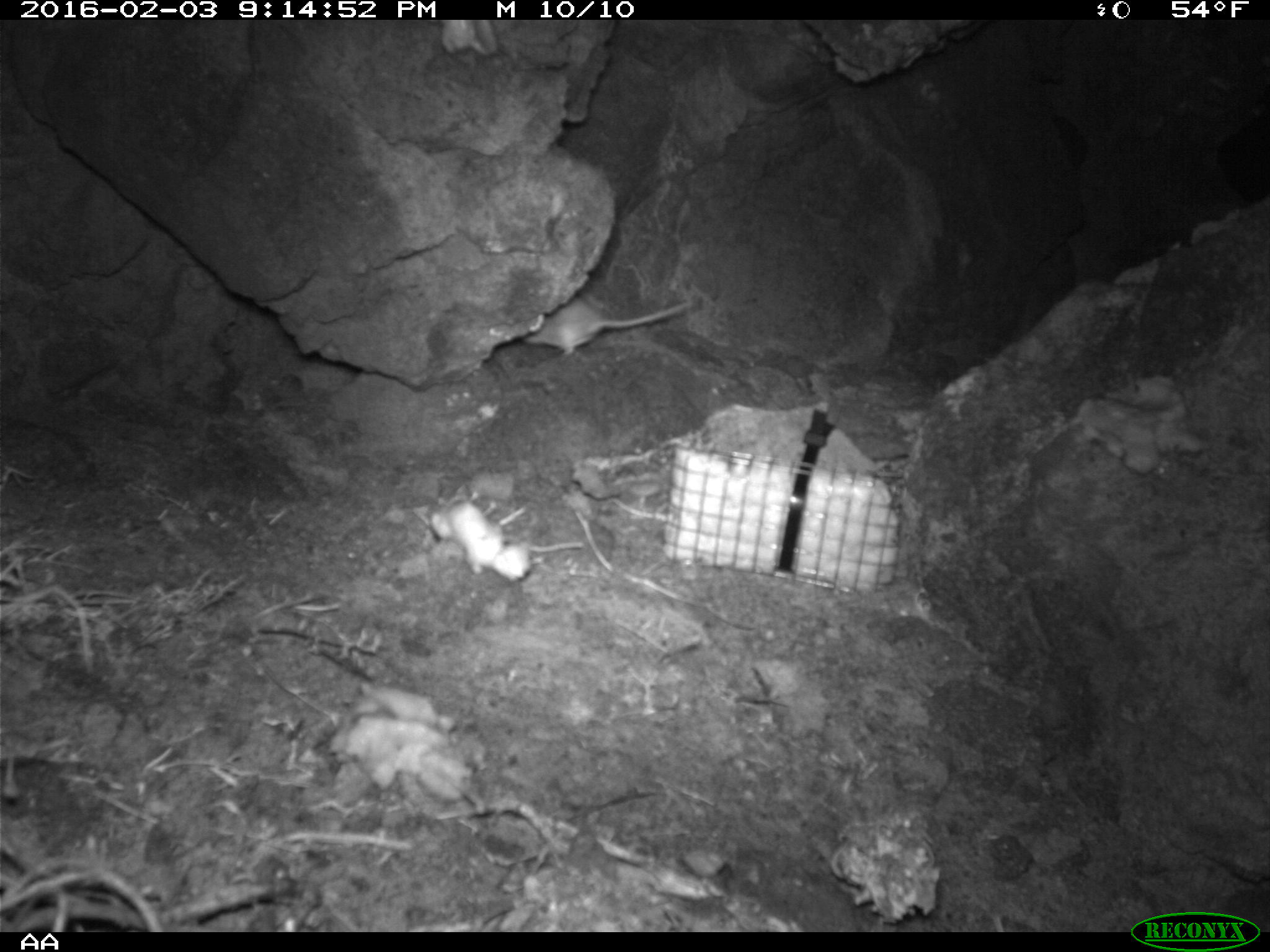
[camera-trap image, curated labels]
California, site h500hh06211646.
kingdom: Animalia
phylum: Chordata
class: Mammalia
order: Rodentia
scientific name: Rodentia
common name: rodent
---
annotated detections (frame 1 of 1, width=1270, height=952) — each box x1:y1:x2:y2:
rodent: 522:299:698:359